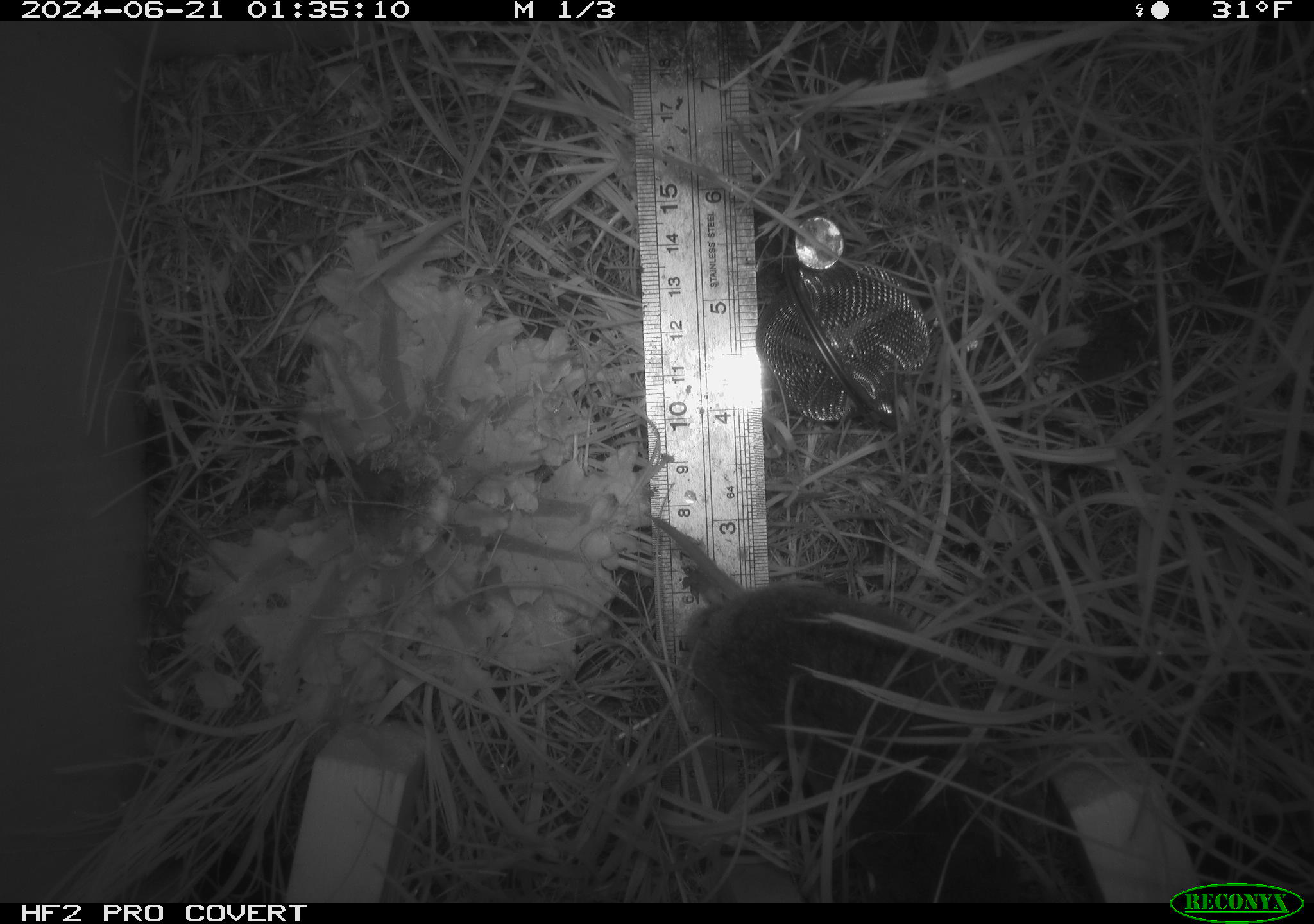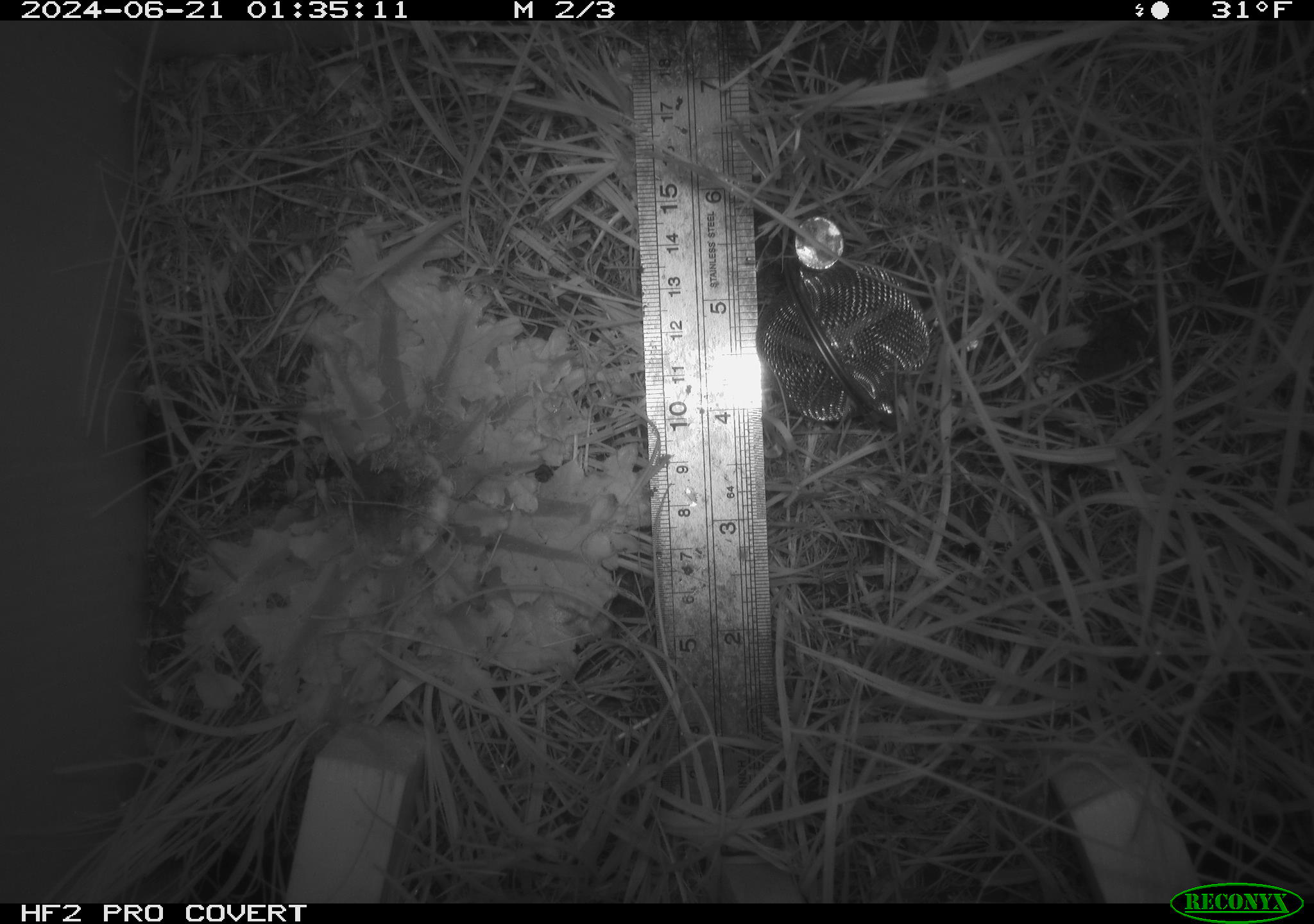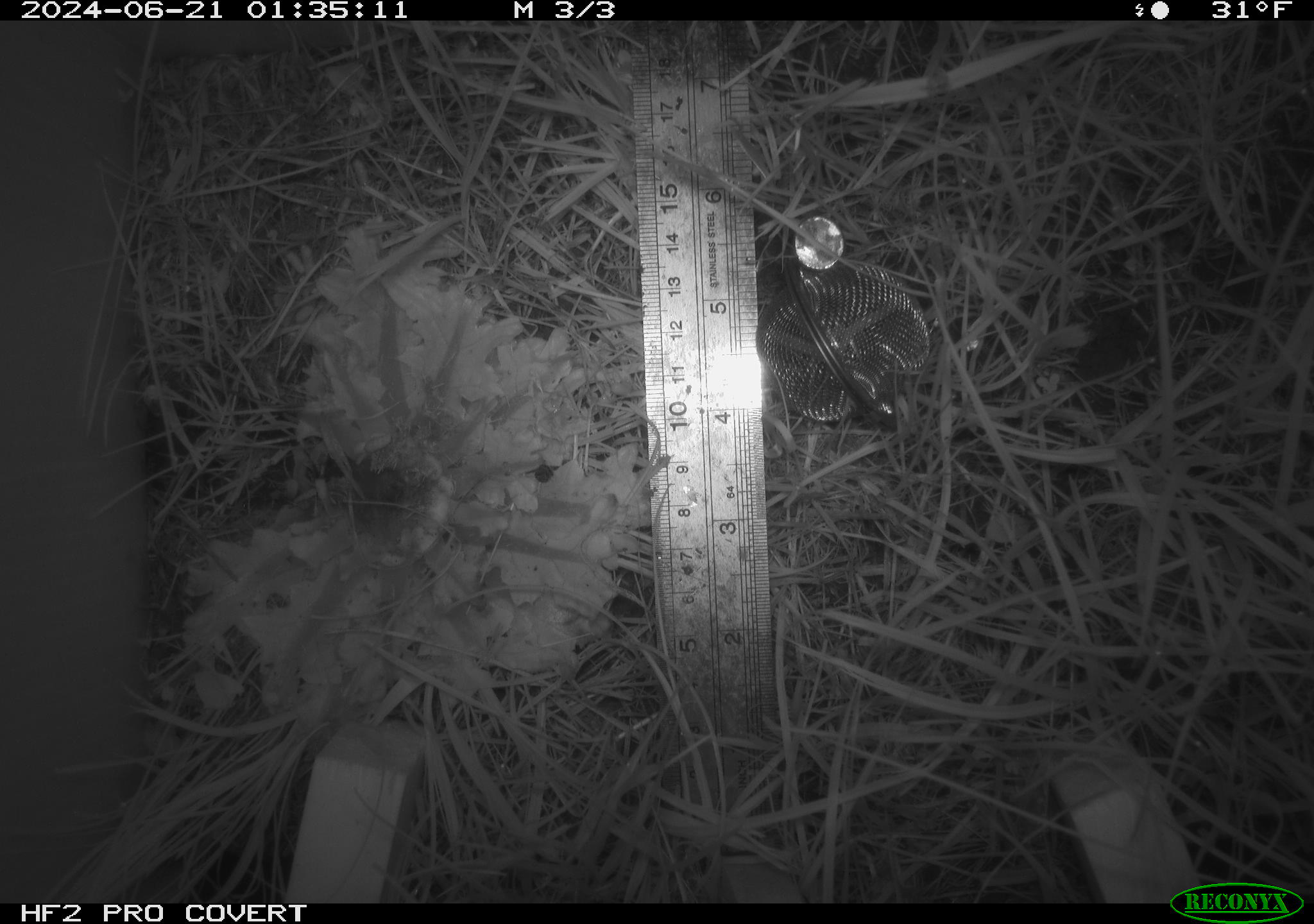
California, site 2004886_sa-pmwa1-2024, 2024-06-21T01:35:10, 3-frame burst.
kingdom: Animalia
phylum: Chordata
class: Mammalia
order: Rodentia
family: Cricetidae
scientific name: Arvicolinae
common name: voles, lemmings, and muskrats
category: arvicolinae subfamily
Arvicolinae subfamily (voles, lemmings, and muskrats) (Arvicolinae).